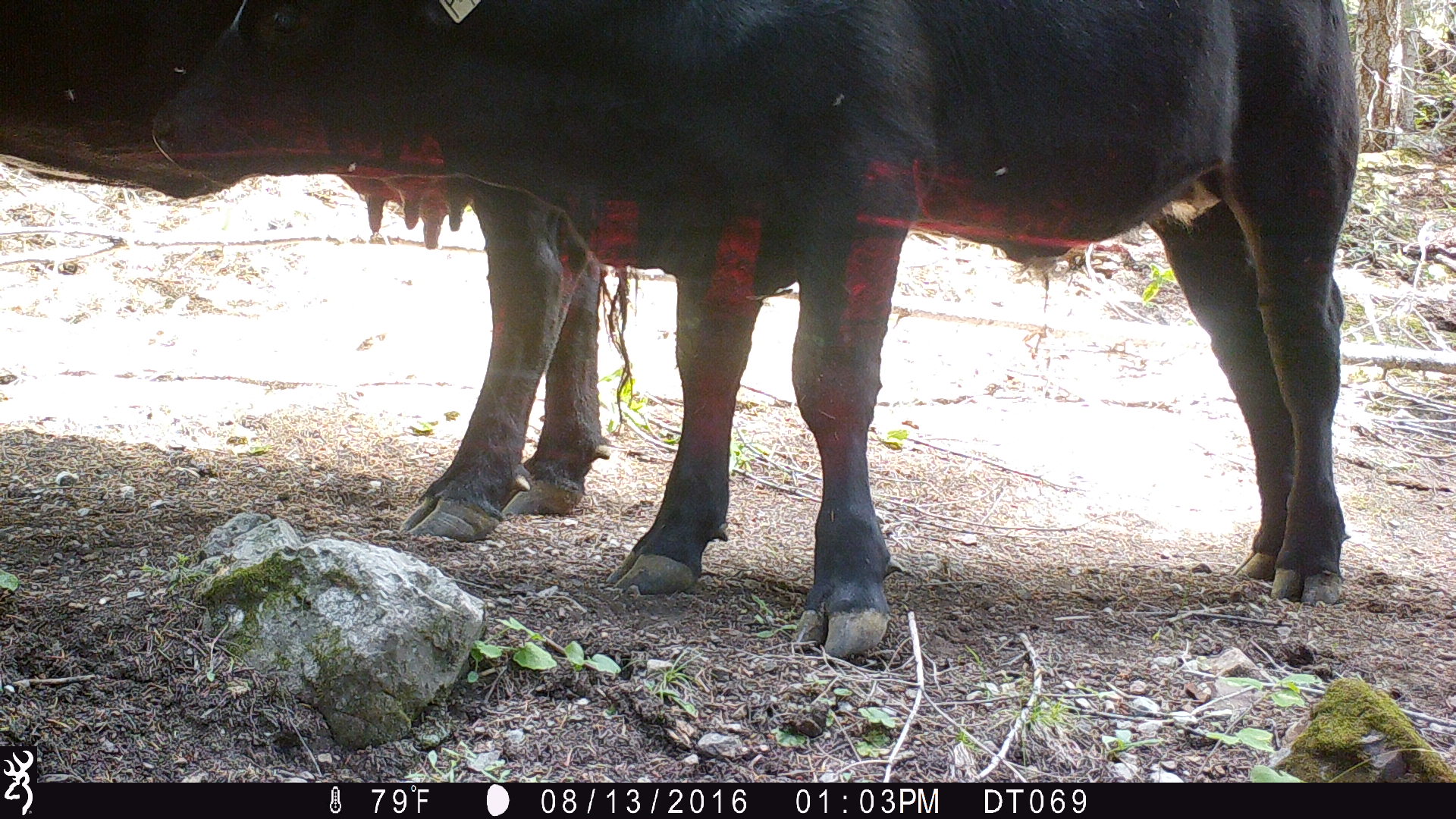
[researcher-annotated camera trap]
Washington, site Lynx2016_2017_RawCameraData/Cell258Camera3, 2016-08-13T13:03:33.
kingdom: Animalia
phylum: Chordata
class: Mammalia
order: Artiodactyla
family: Bovidae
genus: Bos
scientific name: Bos taurus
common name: domestic cattle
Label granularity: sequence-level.